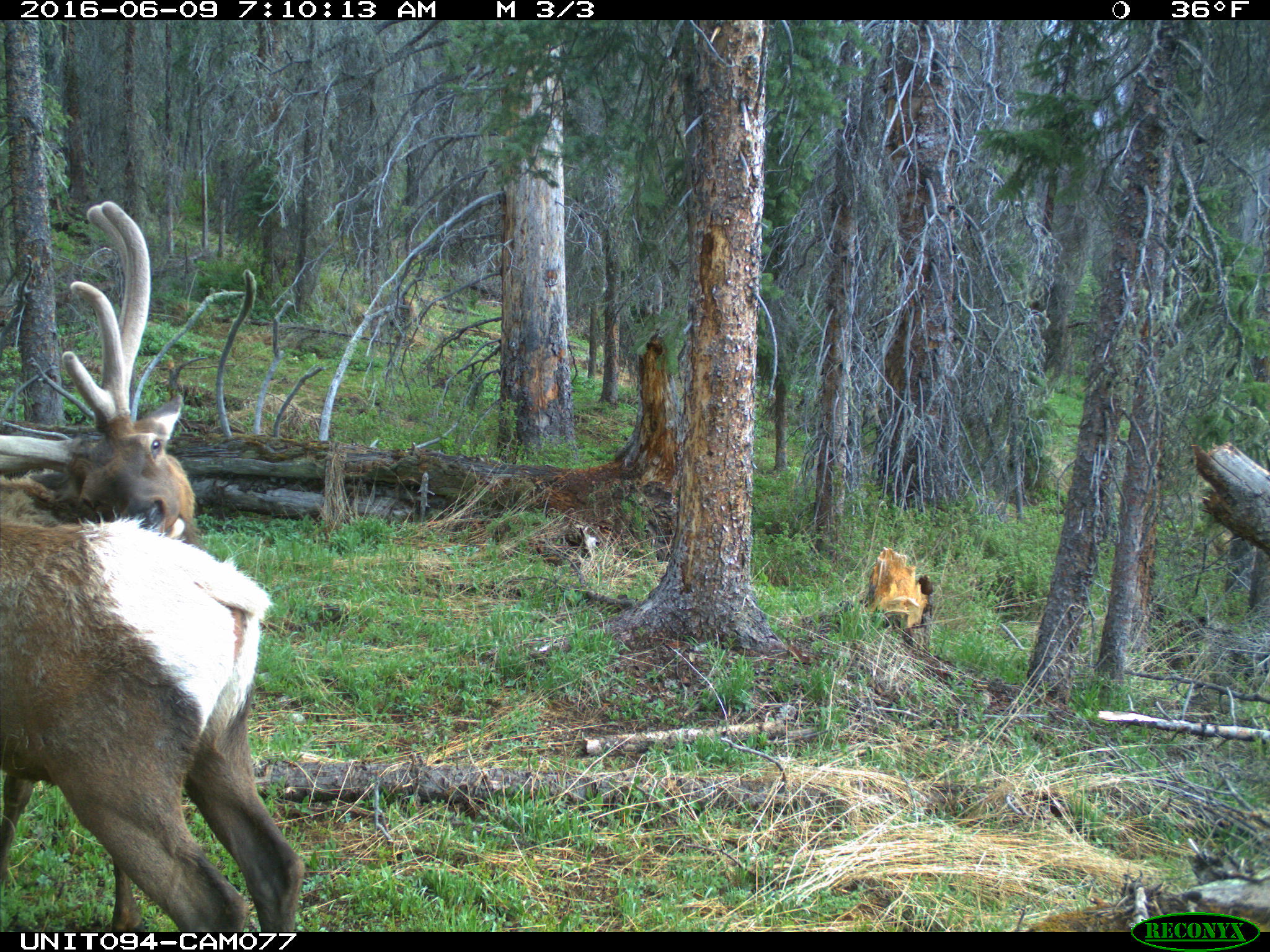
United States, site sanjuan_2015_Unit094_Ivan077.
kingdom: Animalia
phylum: Chordata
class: Mammalia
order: Artiodactyla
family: Cervidae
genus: Cervus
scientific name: Cervus elaphus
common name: red deer